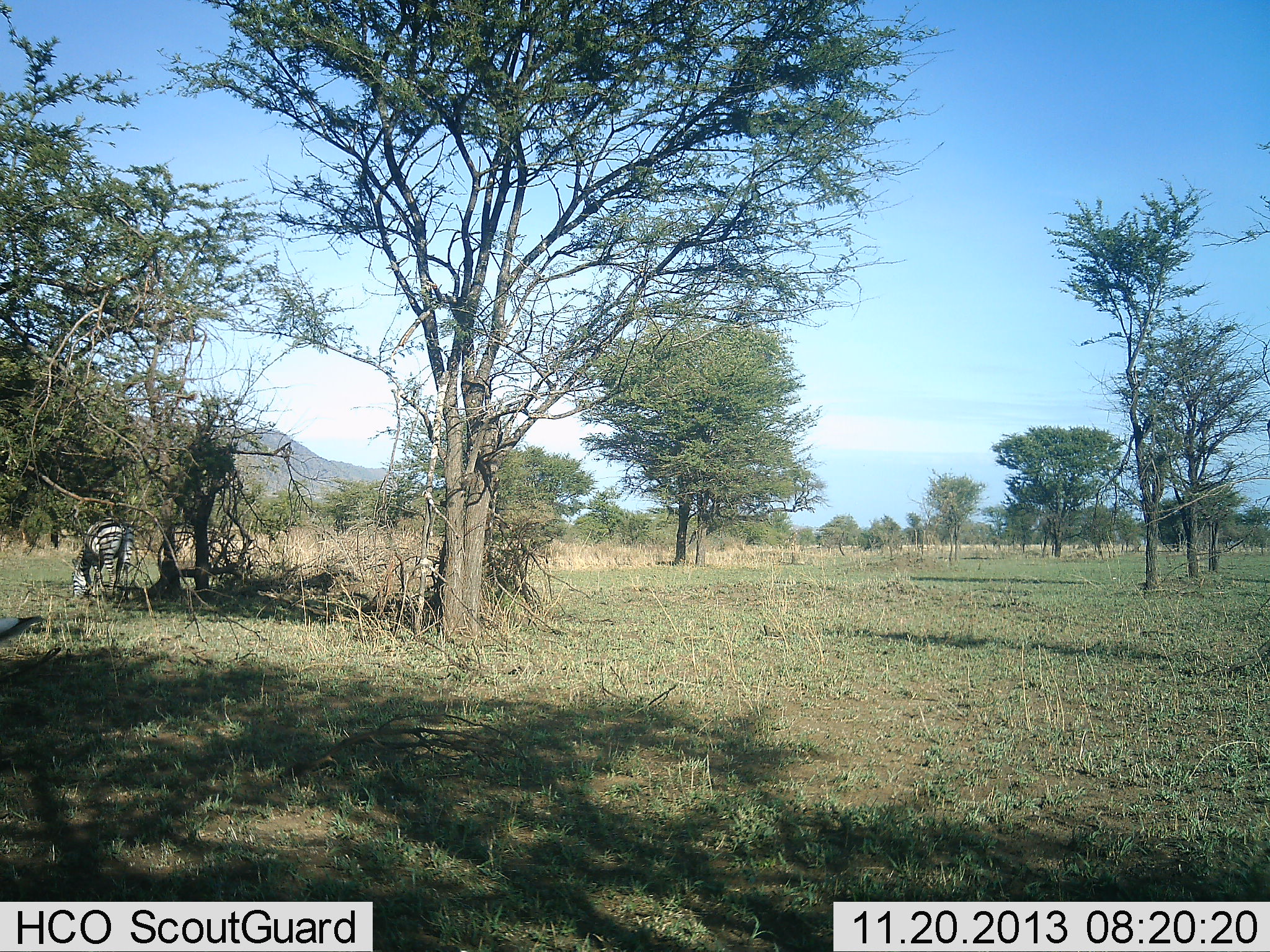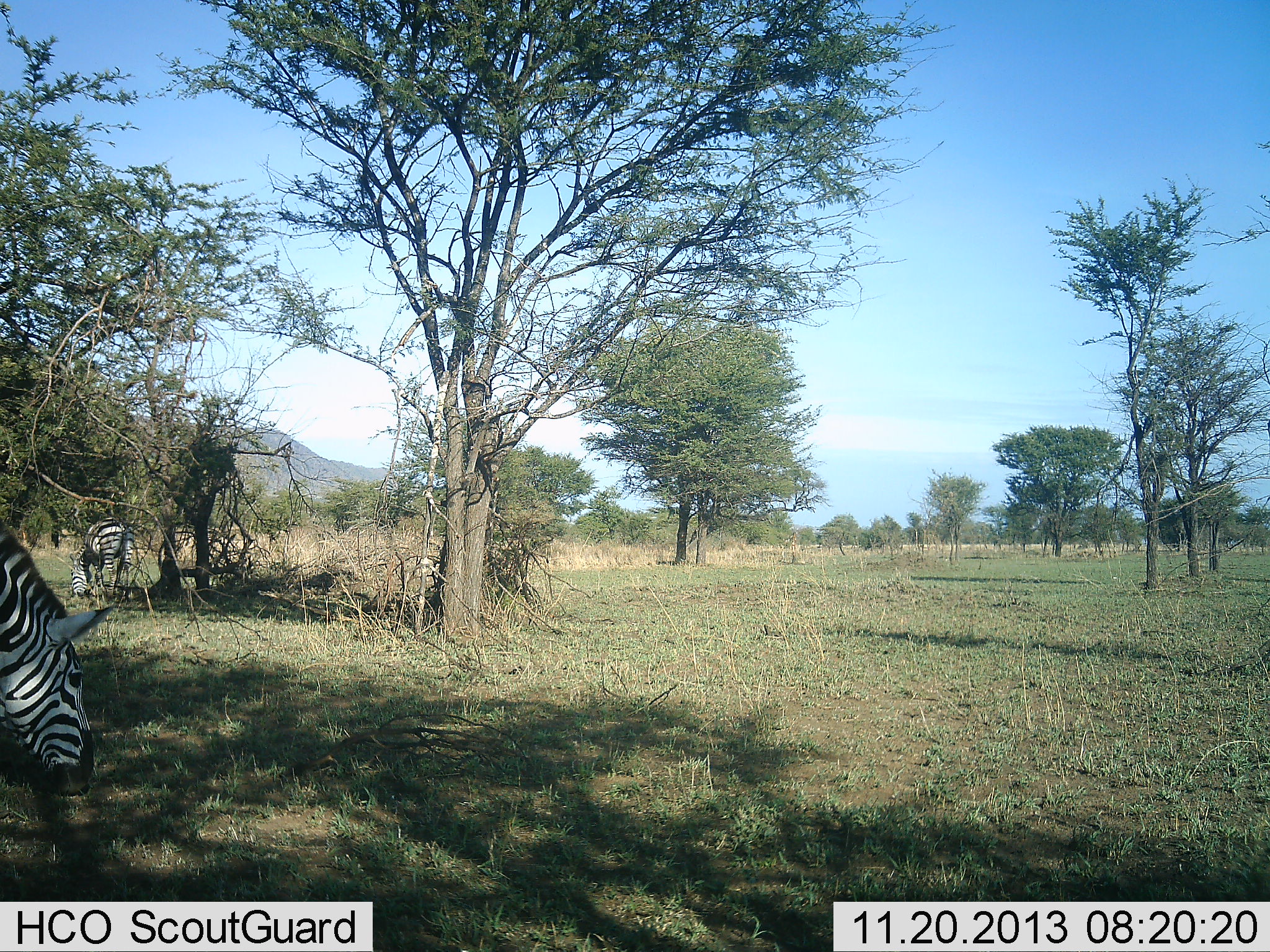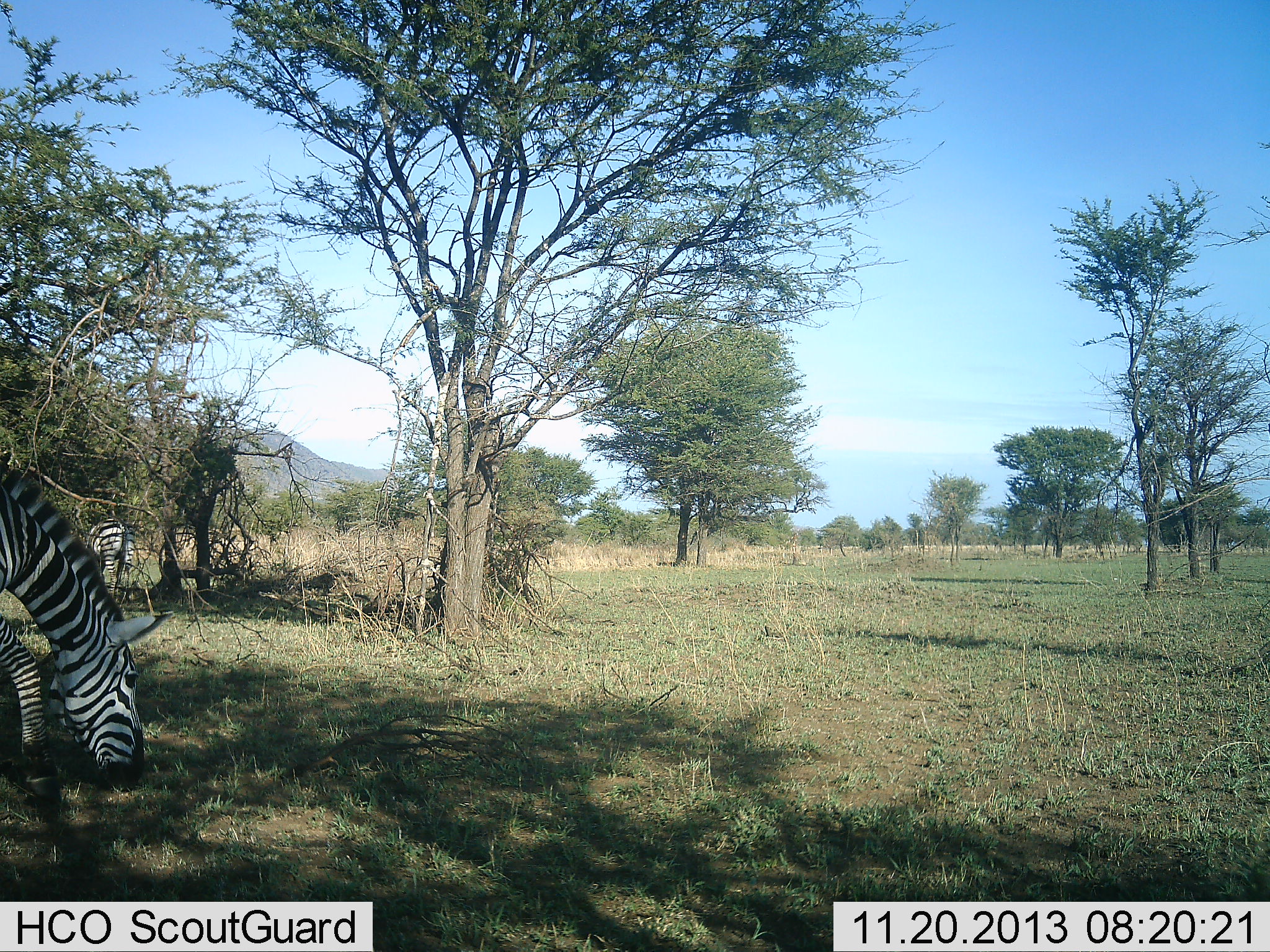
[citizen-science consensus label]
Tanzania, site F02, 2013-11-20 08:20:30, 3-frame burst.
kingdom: Animalia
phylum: Chordata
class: Mammalia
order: Perissodactyla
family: Equidae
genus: Equus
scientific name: Equus quagga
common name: plains zebra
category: zebra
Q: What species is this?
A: Zebra (plains zebra) (Equus quagga).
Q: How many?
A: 2.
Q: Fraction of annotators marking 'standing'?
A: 26%.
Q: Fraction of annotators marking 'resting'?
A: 0%.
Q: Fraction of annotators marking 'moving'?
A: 25%.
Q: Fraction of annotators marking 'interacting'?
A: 0%.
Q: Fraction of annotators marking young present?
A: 1%.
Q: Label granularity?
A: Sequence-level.